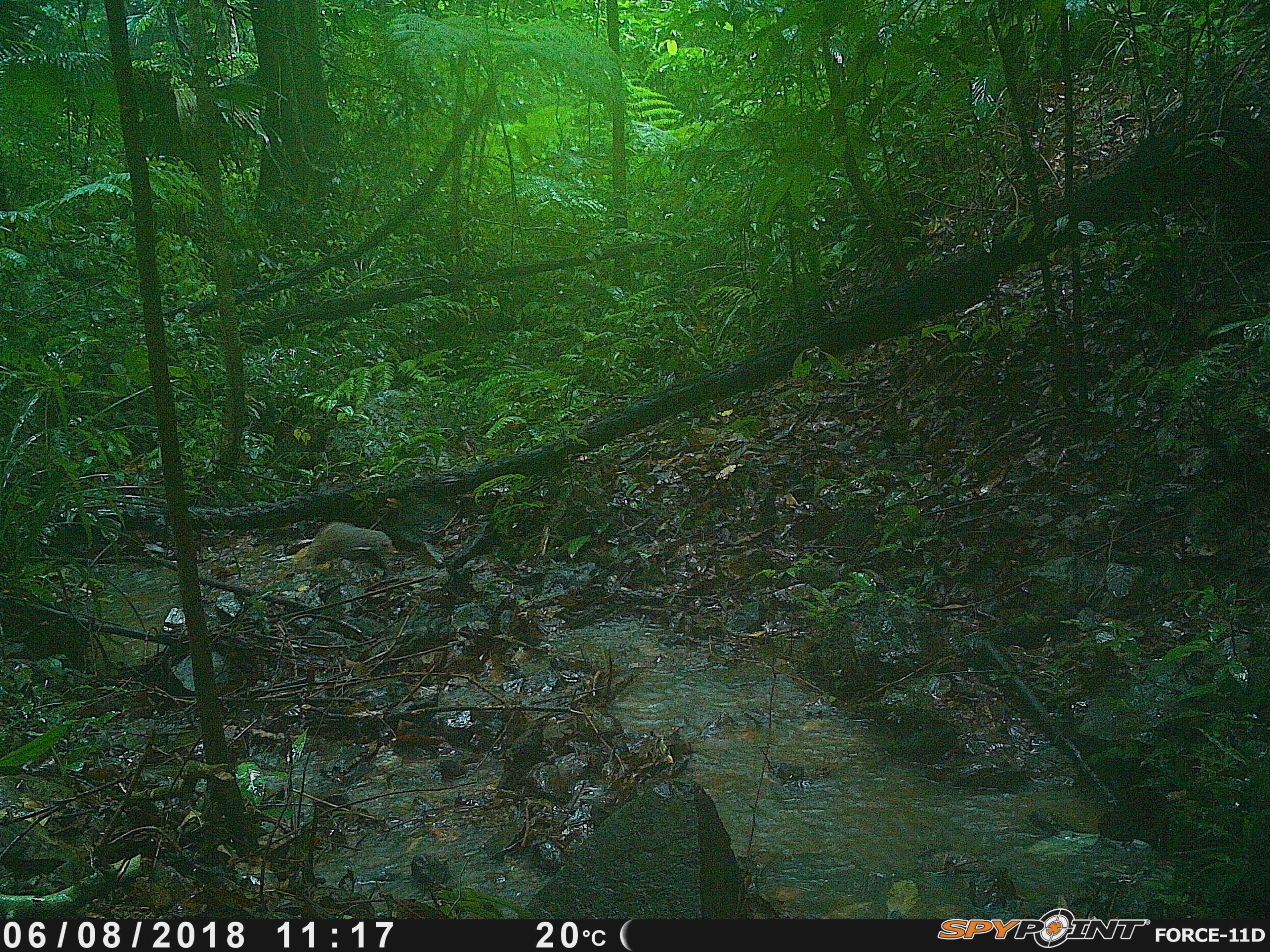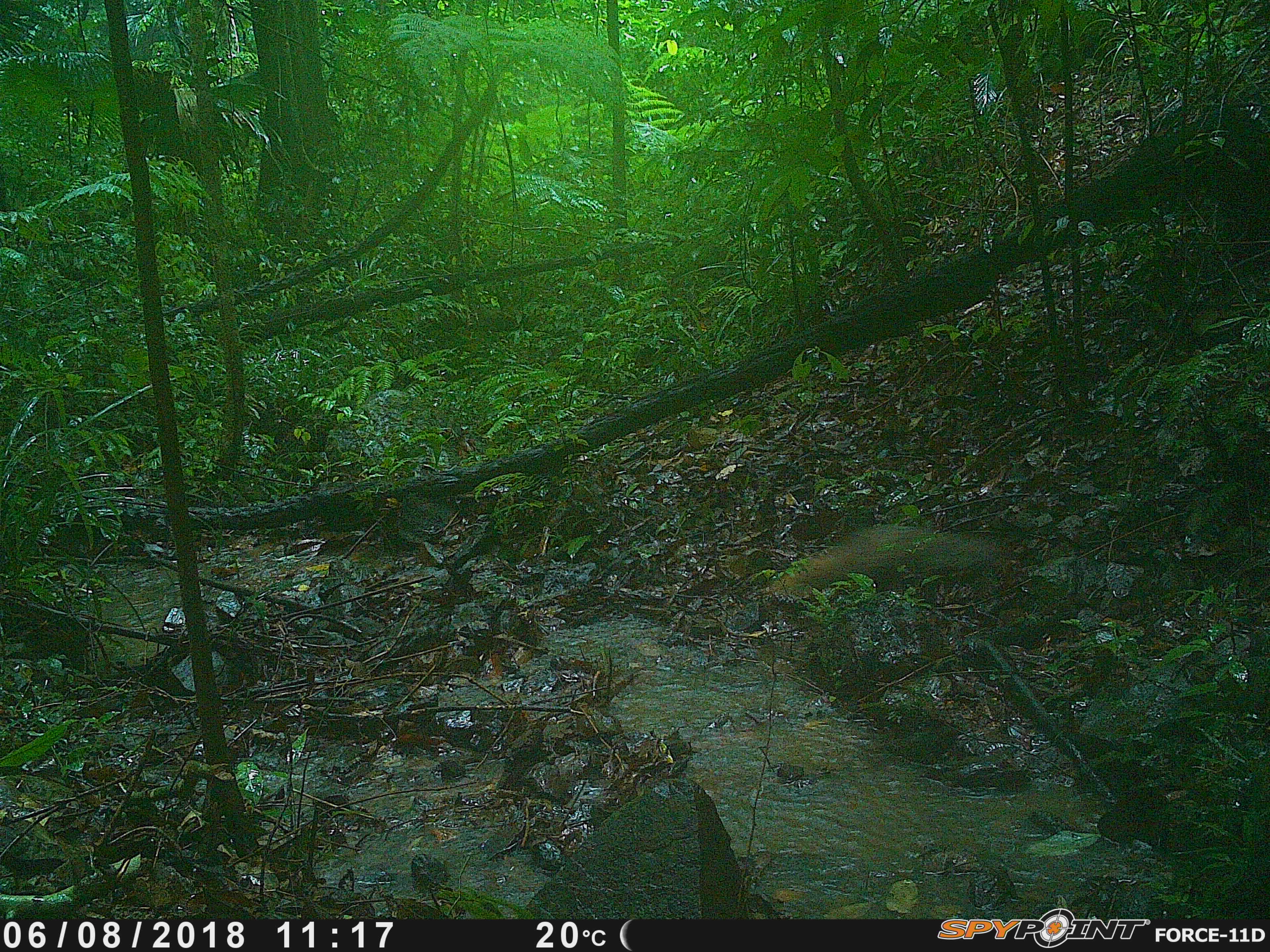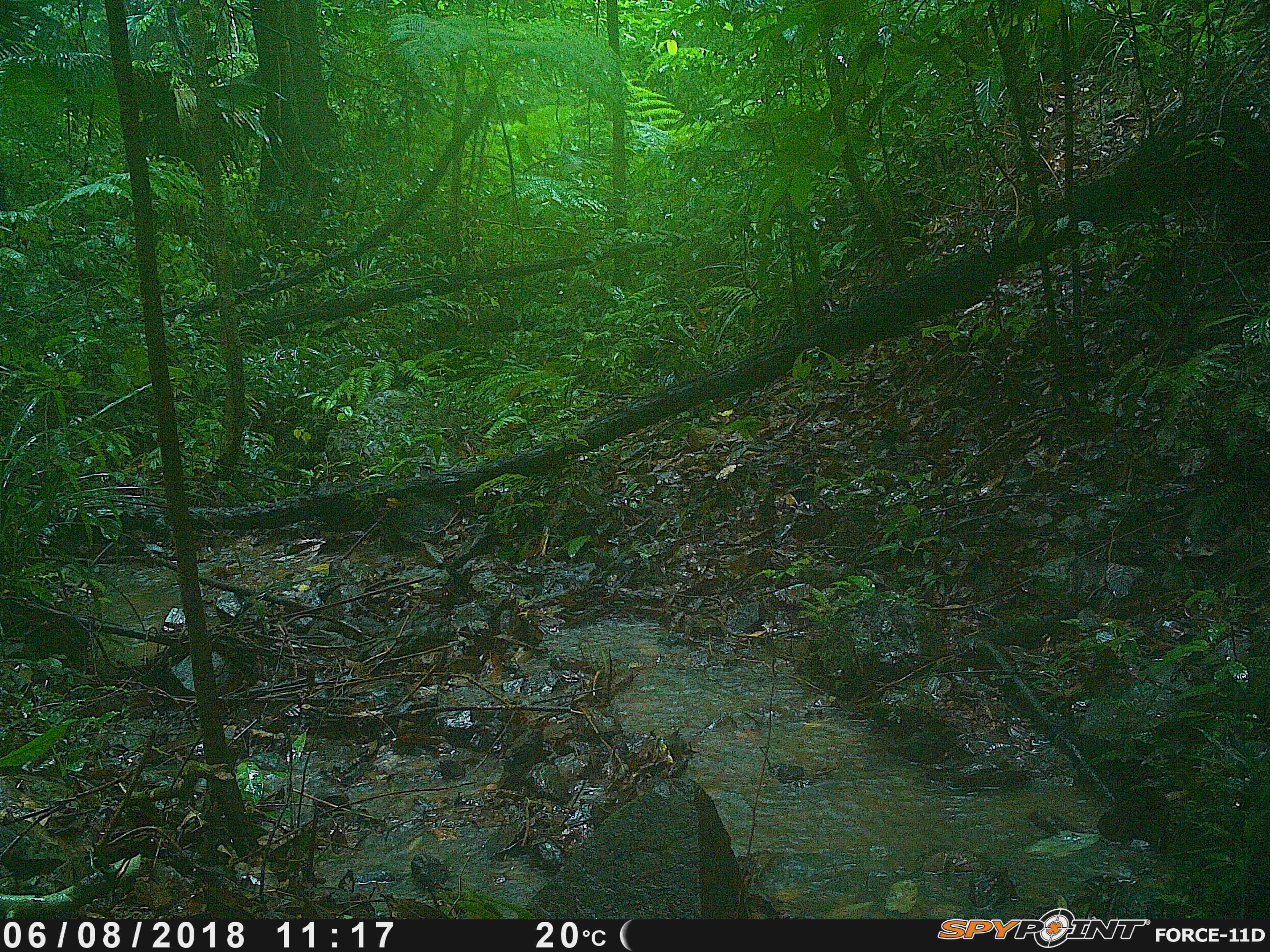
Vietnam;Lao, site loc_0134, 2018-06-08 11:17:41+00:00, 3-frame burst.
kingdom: Animalia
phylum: Chordata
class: Mammalia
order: Carnivora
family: Herpestidae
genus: Urva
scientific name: Urva urva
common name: crab-eating mongoose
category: crab eating mongoose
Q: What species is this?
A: Crab eating mongoose (crab-eating mongoose) (Urva urva).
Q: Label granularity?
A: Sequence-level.